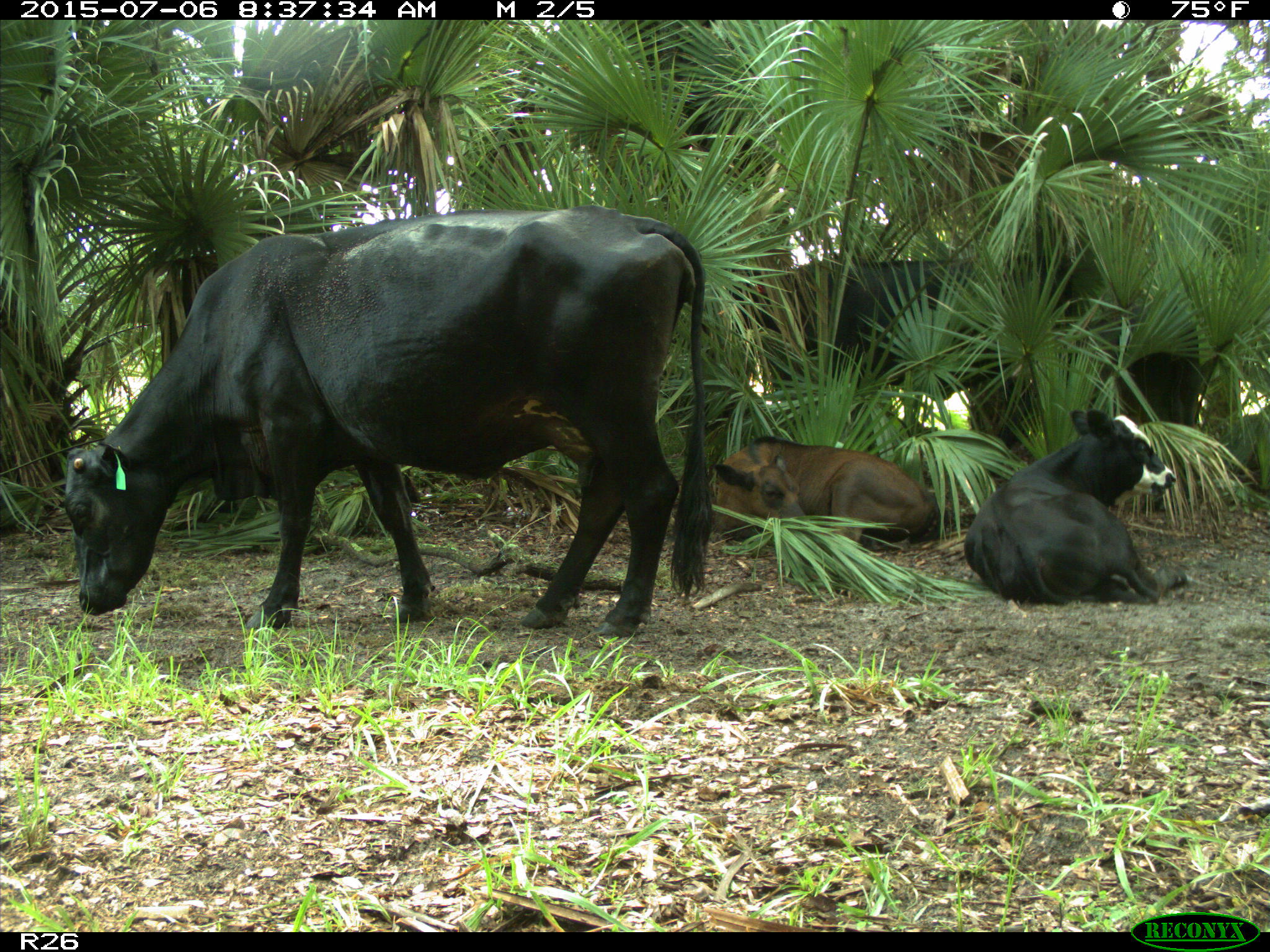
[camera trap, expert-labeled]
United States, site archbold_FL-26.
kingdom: Animalia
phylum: Chordata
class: Mammalia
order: Artiodactyla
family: Bovidae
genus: Bos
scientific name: Bos taurus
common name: domestic cow